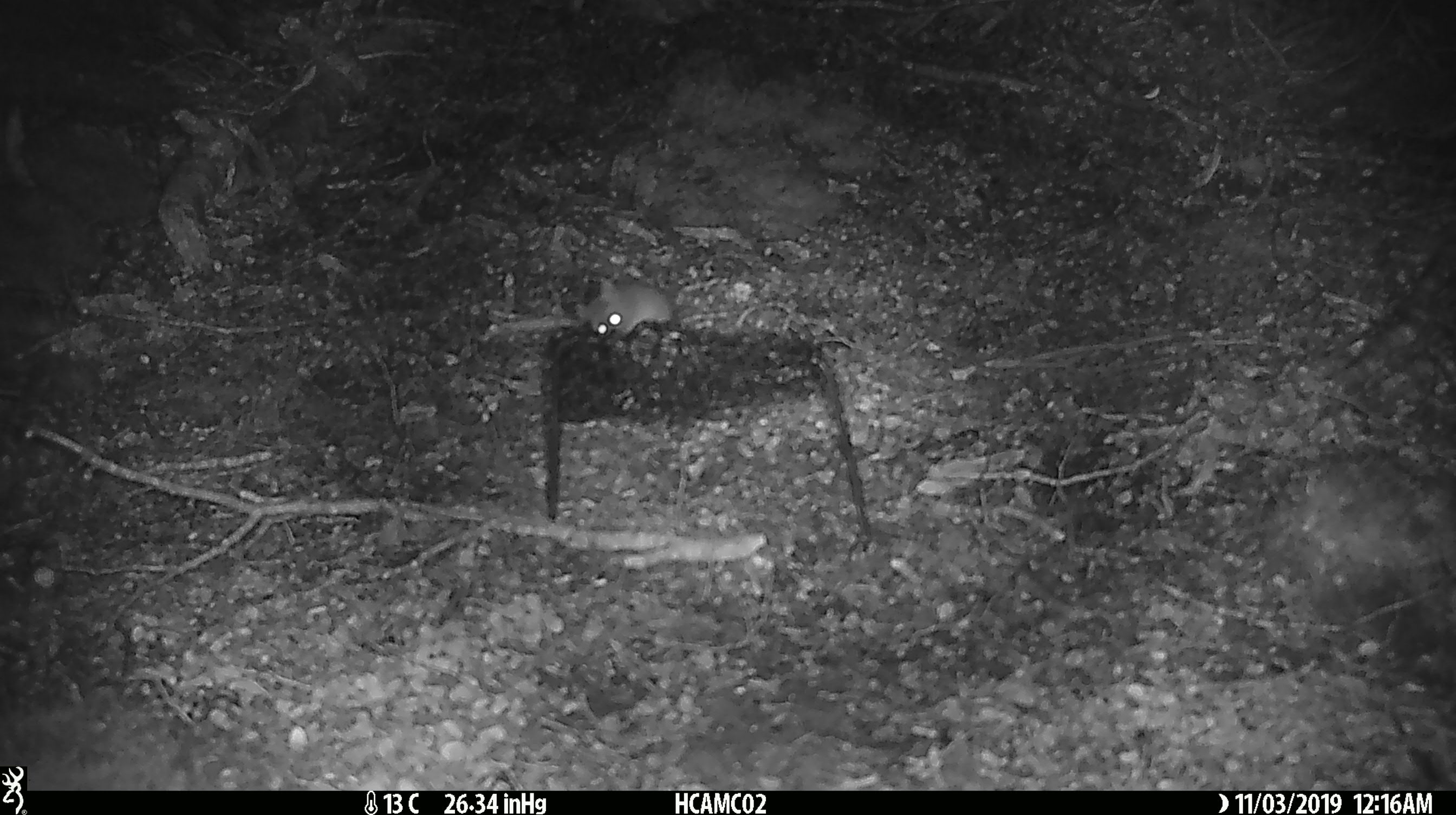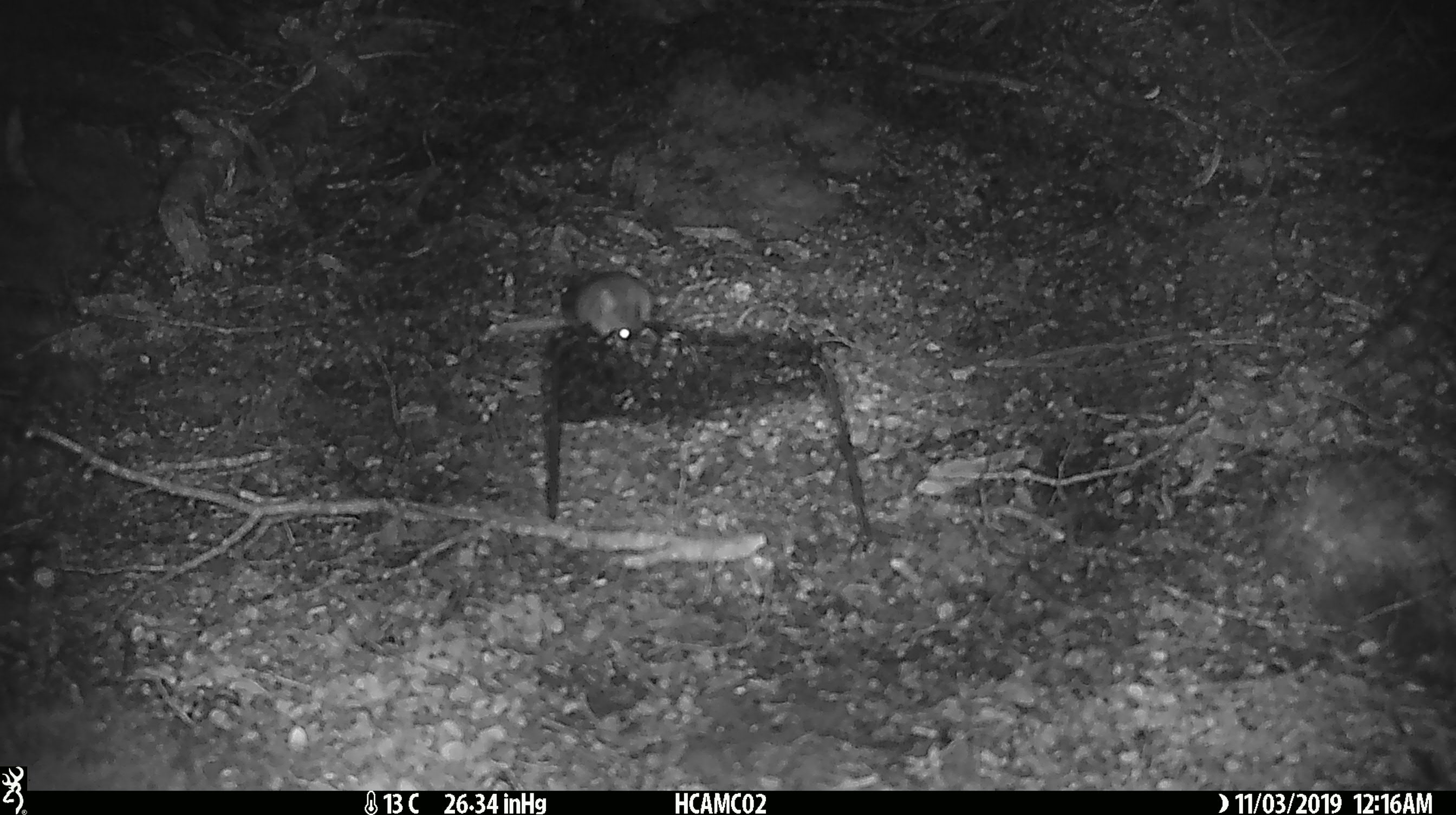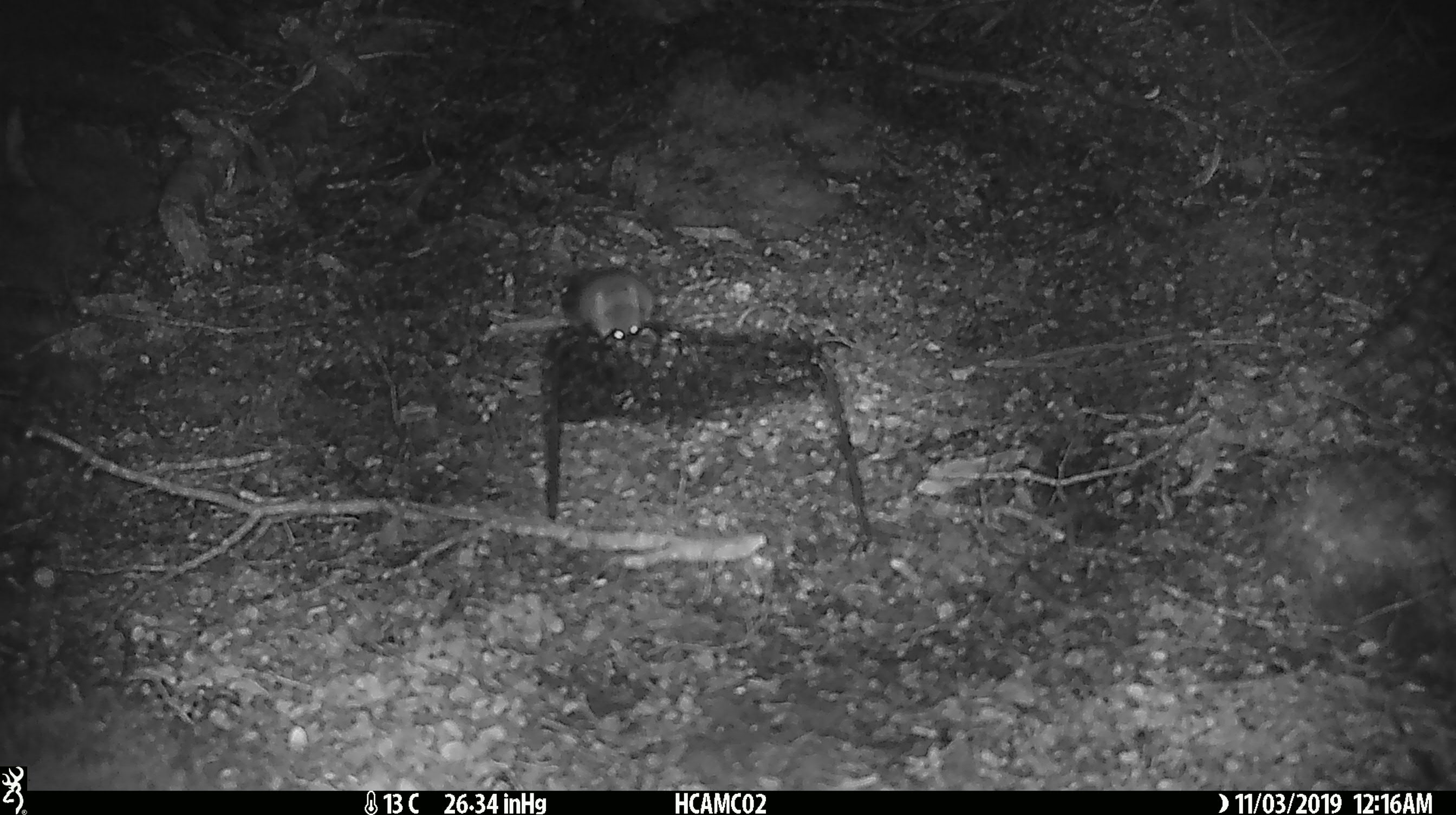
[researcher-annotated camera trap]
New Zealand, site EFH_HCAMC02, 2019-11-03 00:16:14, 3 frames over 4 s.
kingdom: Animalia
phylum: Chordata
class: Mammalia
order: Rodentia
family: Muridae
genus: Mus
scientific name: Mus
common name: mouse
Mouse (Mus).